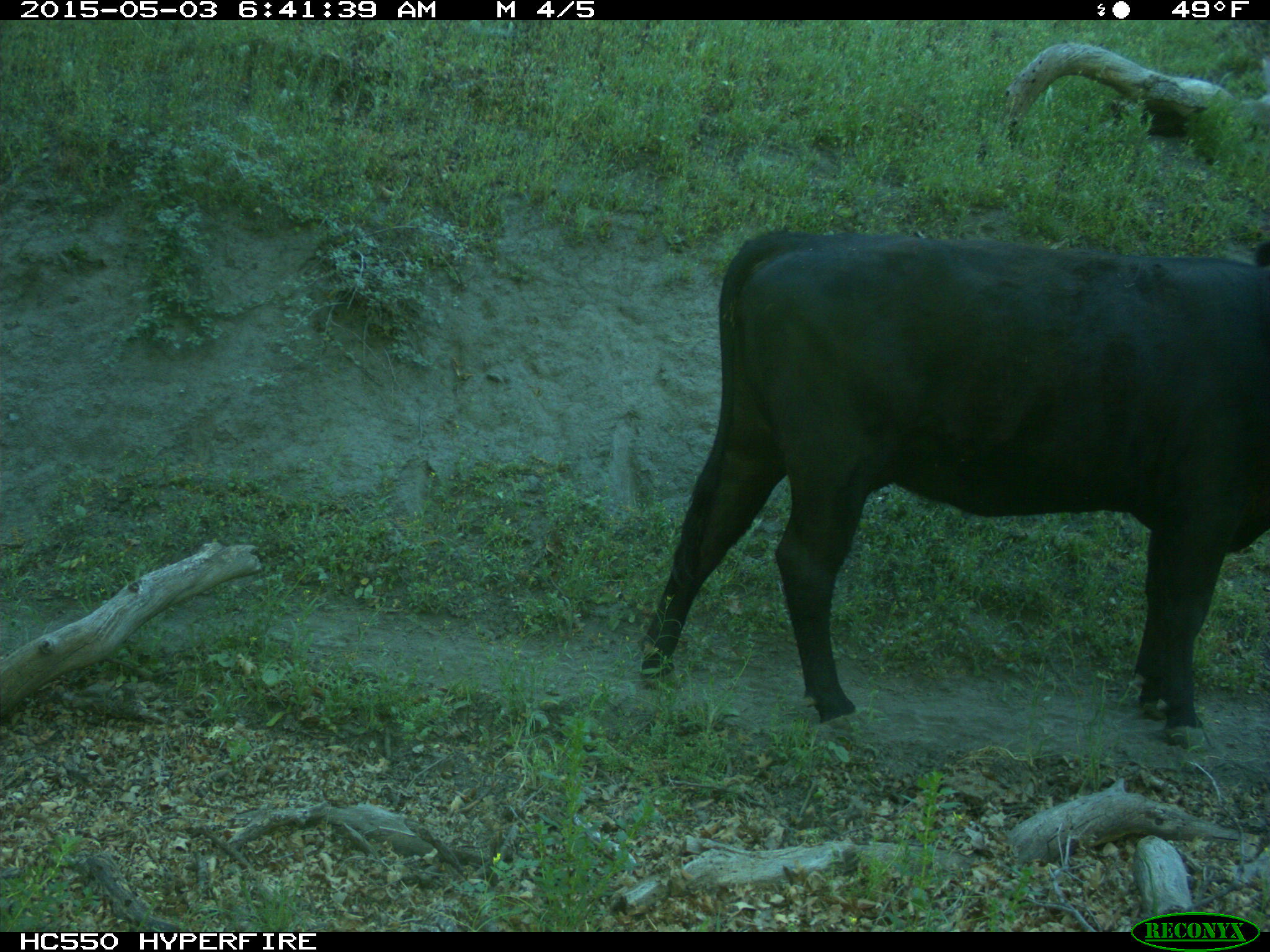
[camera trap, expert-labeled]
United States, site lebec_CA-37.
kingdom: Animalia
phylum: Chordata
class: Mammalia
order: Artiodactyla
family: Bovidae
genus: Bos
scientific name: Bos taurus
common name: domestic cow